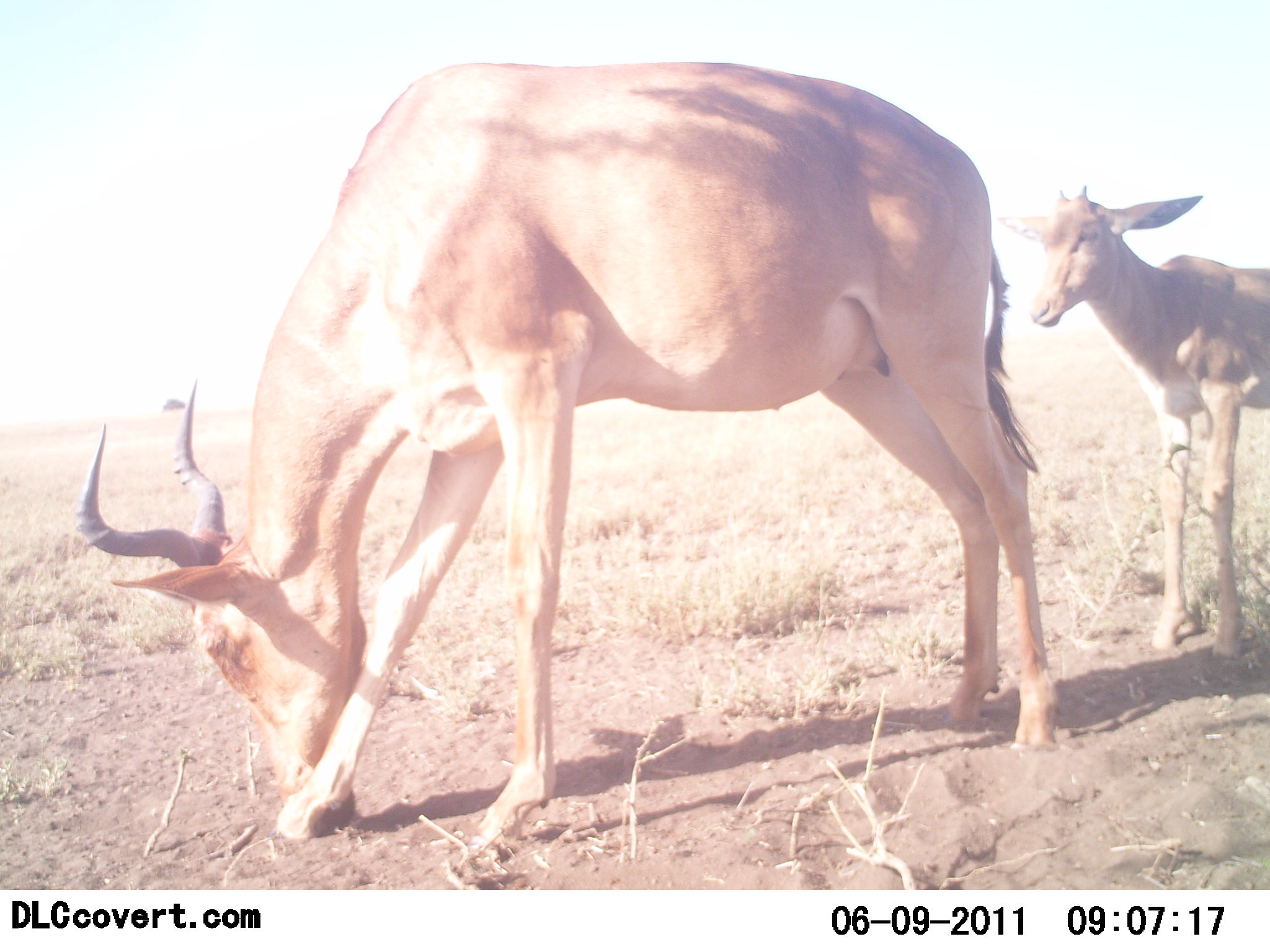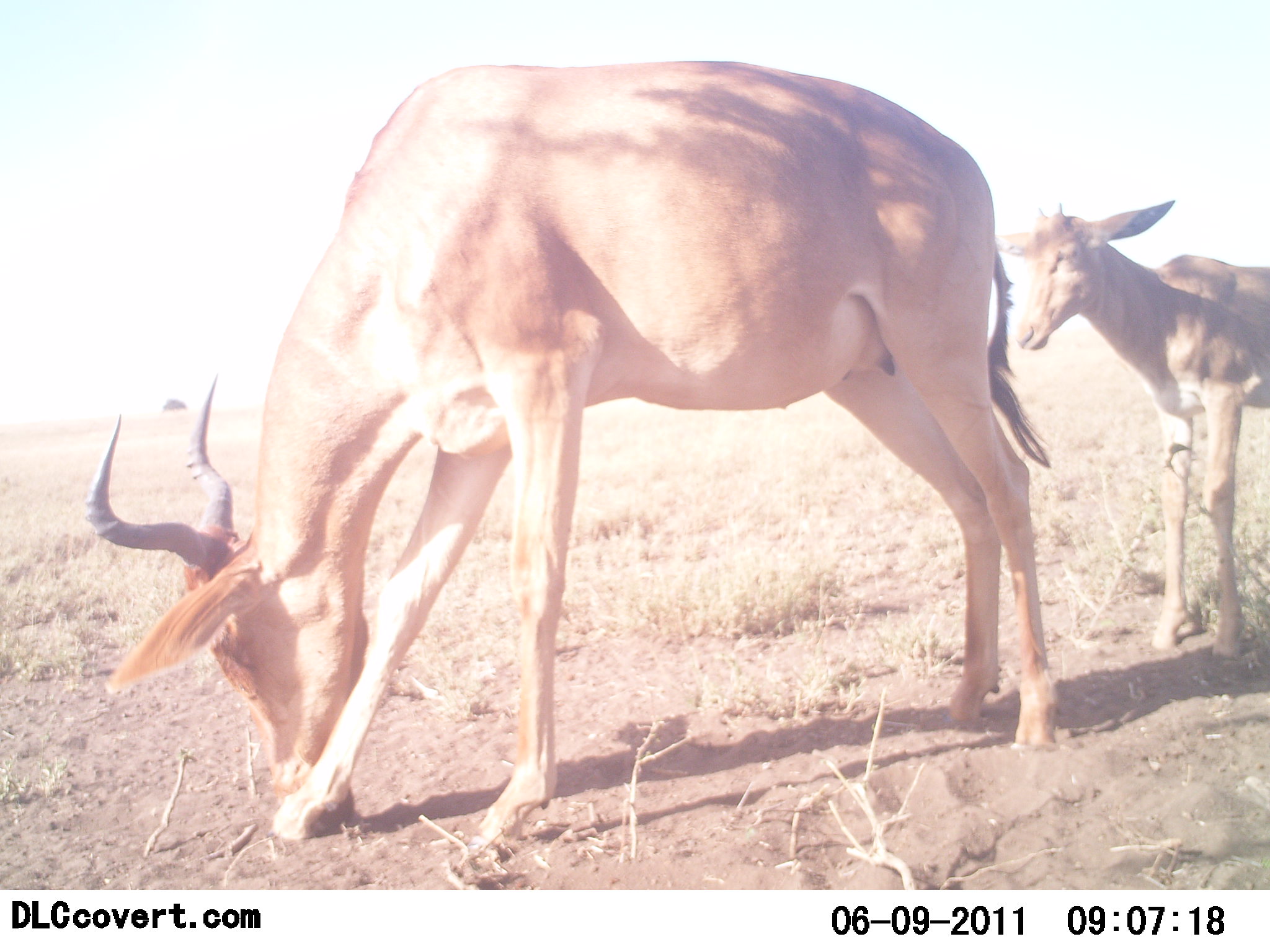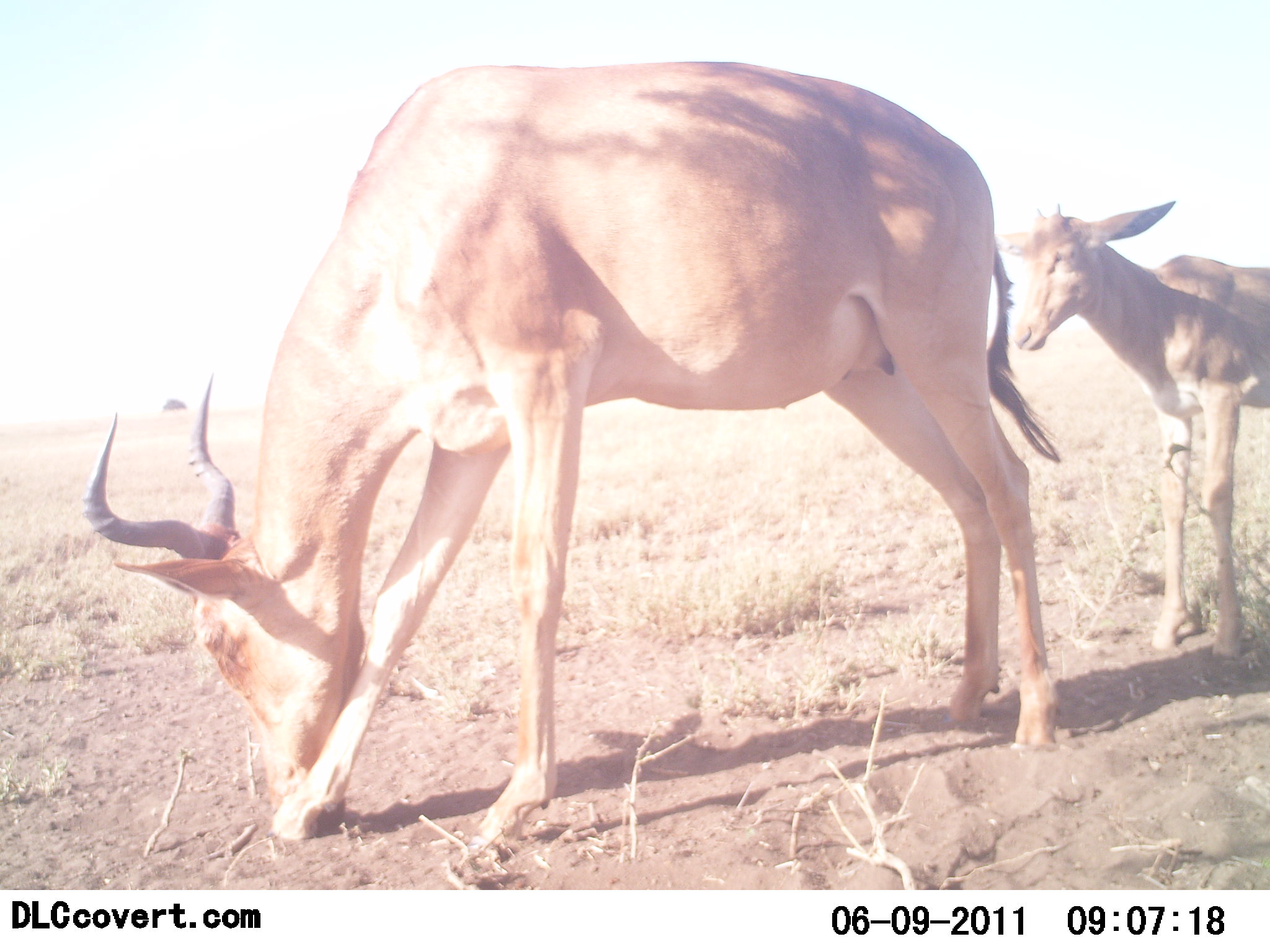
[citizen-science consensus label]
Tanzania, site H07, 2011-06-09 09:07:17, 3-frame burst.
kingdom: Animalia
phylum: Chordata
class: Mammalia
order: Artiodactyla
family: Bovidae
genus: Alcelaphus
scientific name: Alcelaphus buselaphus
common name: hartebeest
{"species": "hartebeest (Alcelaphus buselaphus)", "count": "2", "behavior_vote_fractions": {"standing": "64%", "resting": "9%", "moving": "0%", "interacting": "0%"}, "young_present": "73%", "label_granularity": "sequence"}